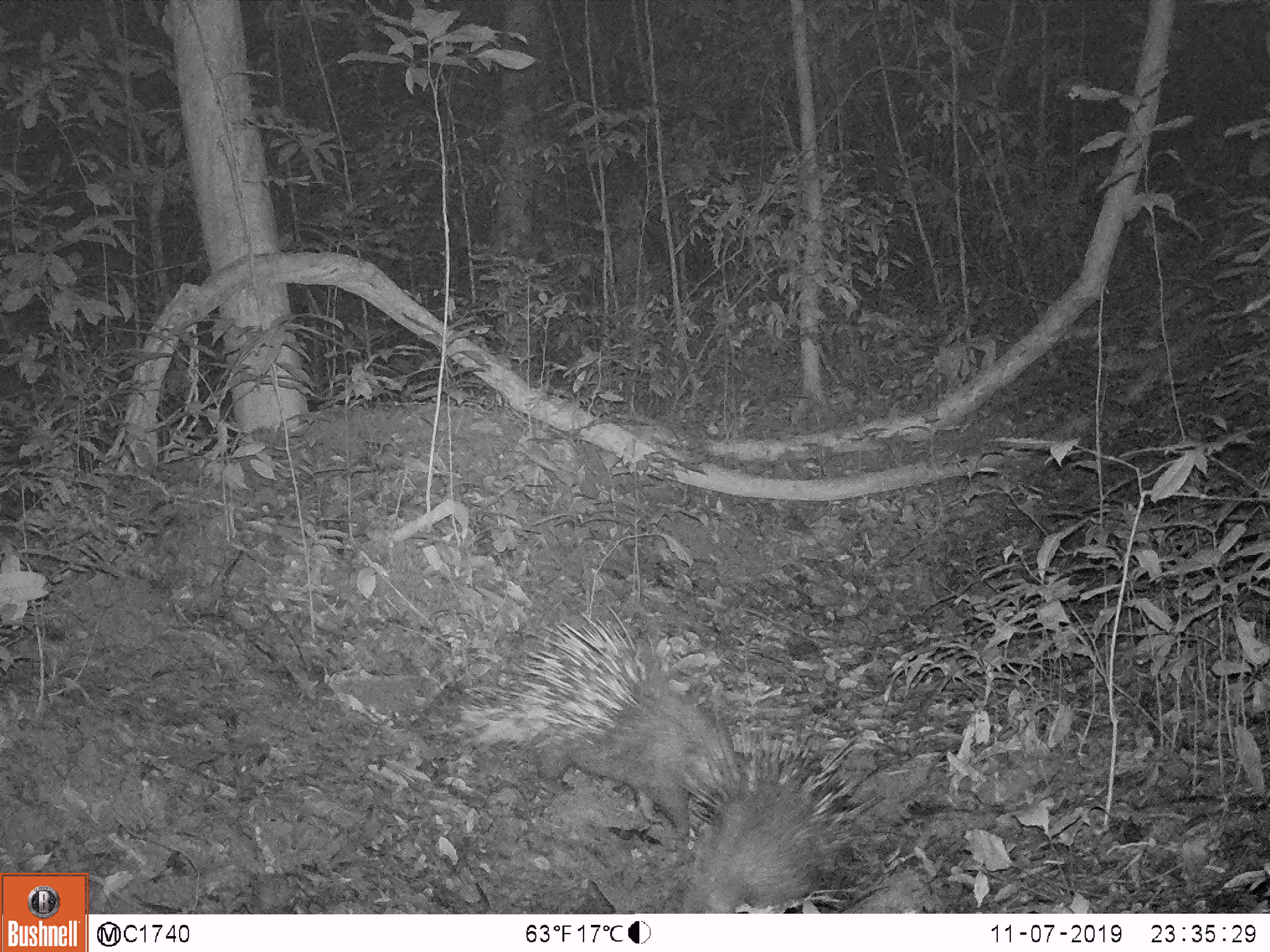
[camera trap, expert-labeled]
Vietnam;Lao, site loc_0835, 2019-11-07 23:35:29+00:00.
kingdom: Animalia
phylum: Chordata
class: Mammalia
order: Rodentia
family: Hystricidae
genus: Hystrix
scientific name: Hystrix brachyura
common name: malayan porcupine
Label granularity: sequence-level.